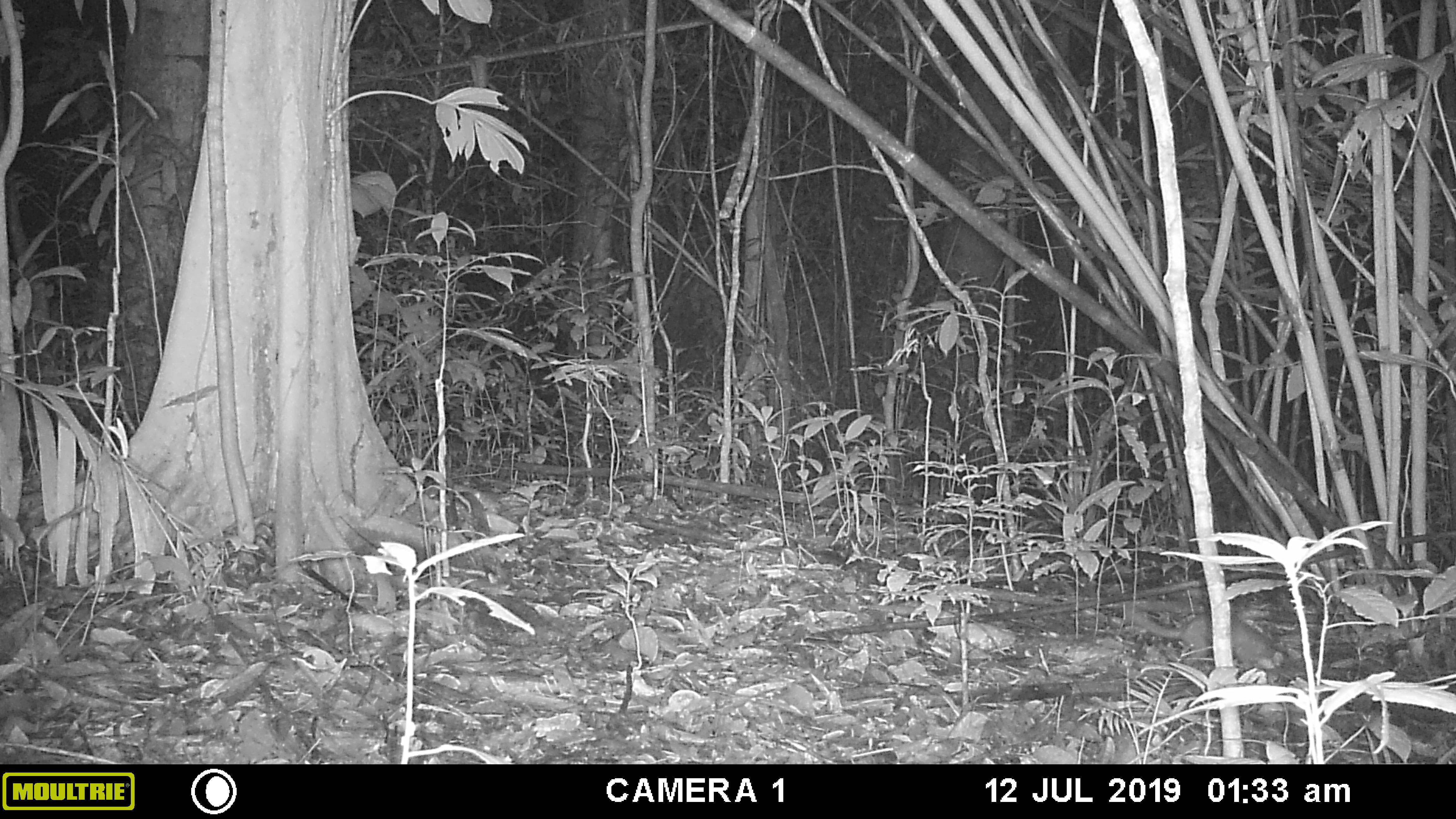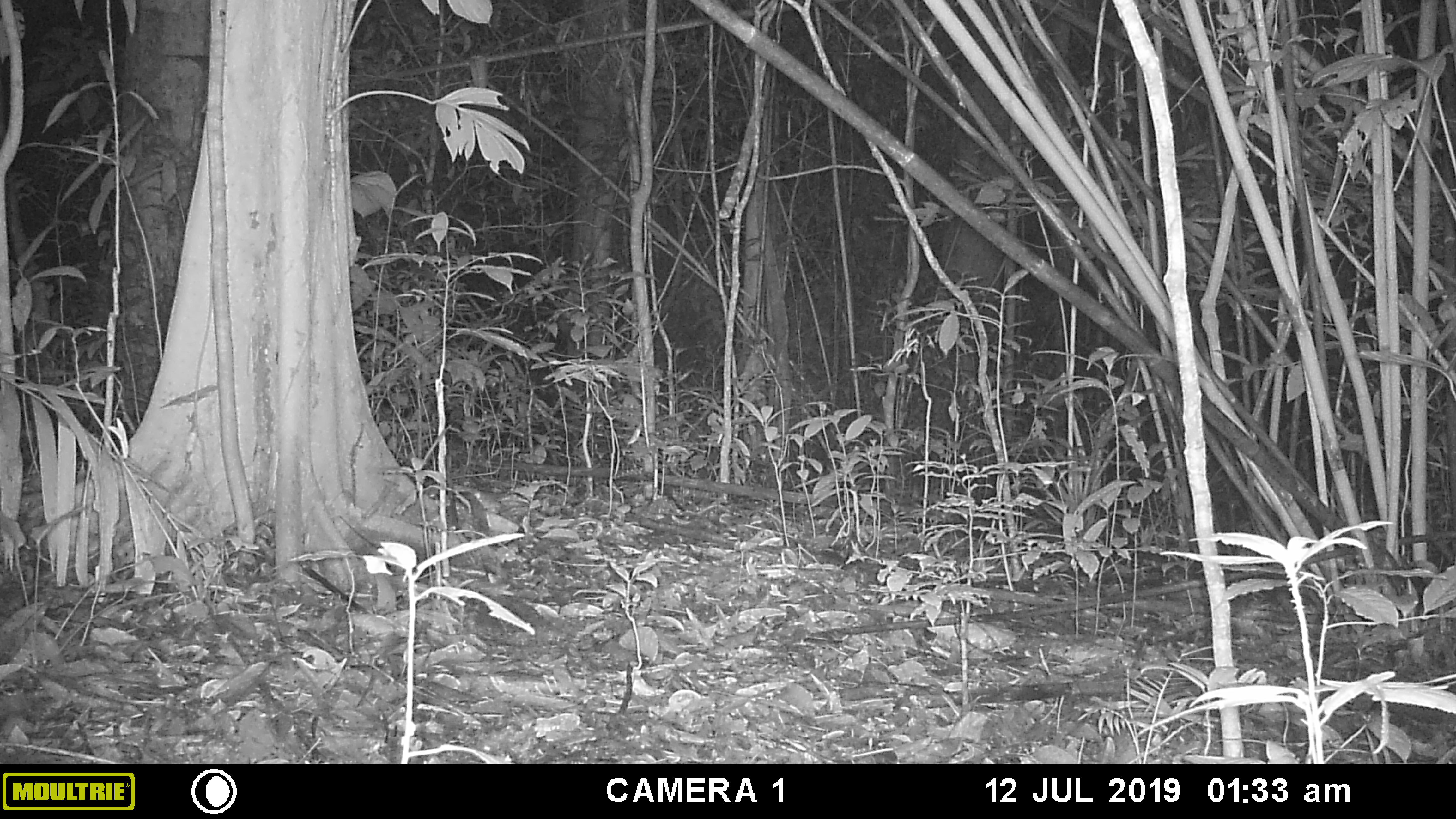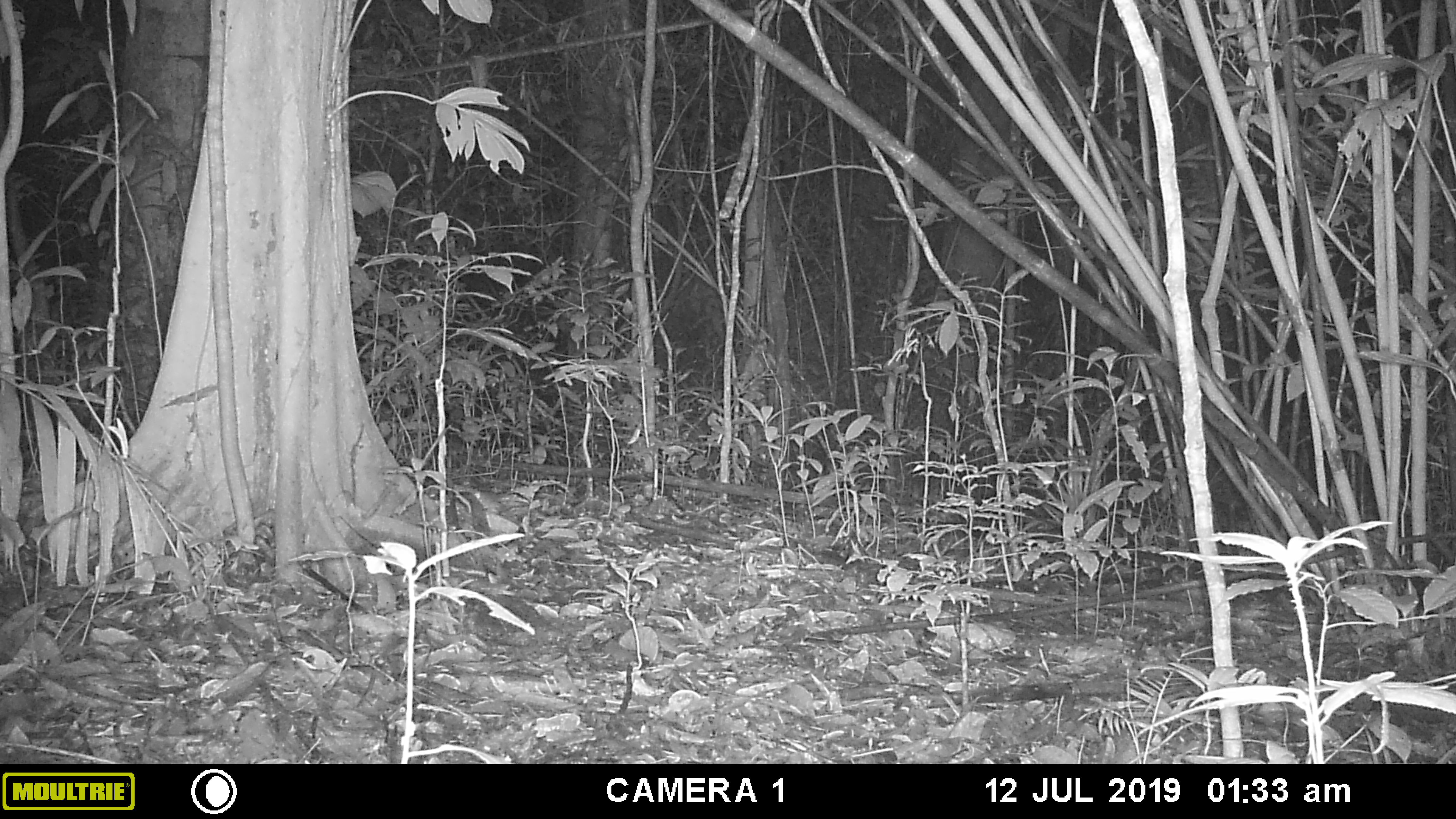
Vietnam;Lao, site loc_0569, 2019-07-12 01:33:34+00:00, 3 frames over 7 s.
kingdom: Animalia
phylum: Chordata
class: Mammalia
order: Carnivora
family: Mustelidae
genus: Melogale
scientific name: Melogale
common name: ferret badger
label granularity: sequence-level